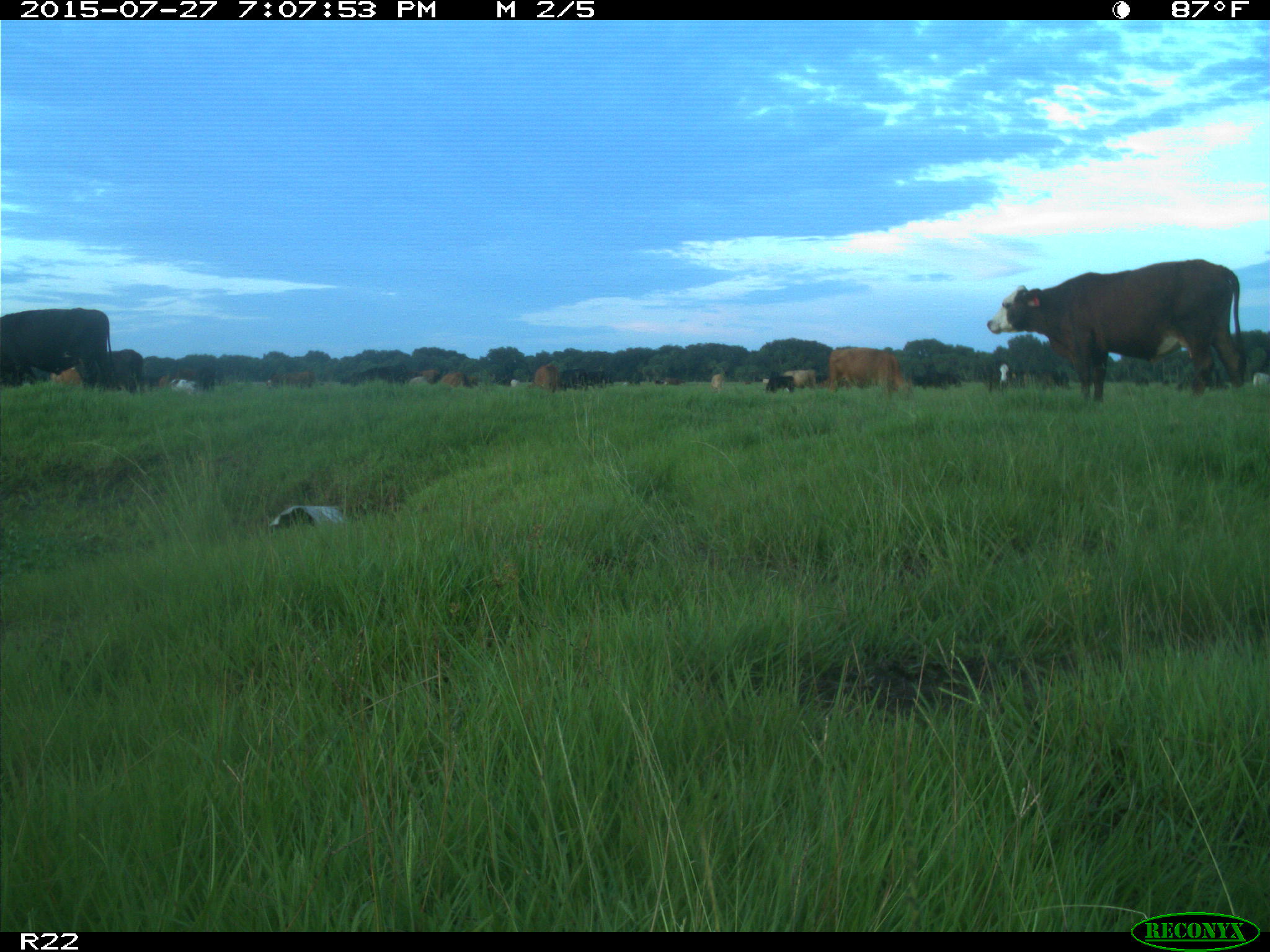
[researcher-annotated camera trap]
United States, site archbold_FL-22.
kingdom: Animalia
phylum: Chordata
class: Mammalia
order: Artiodactyla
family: Bovidae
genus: Bos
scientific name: Bos taurus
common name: domestic cow